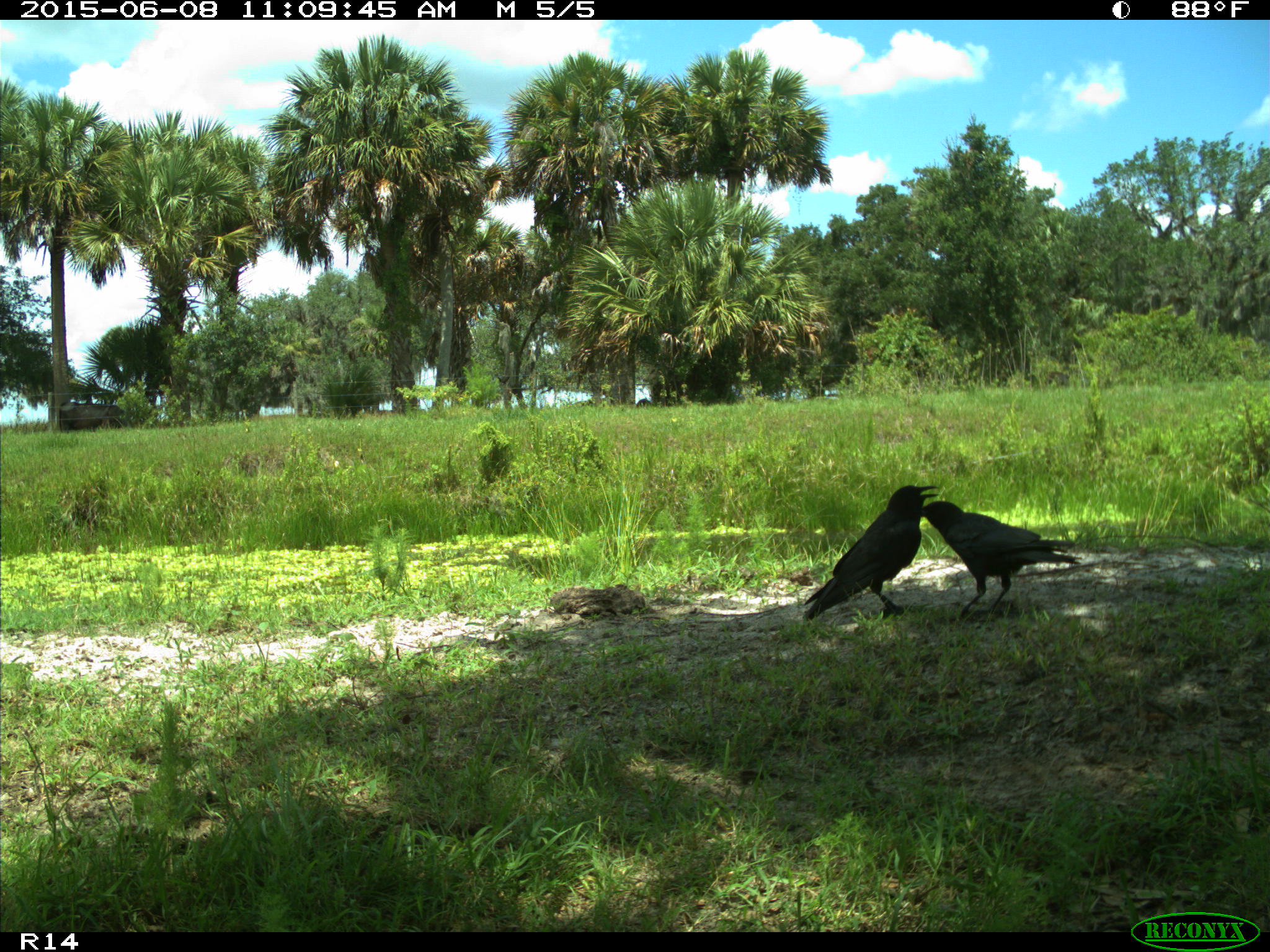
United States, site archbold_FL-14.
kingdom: Animalia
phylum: Chordata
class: Mammalia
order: Artiodactyla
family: Bovidae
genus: Bos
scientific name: Bos taurus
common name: domestic cow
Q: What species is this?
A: Bos taurus (domestic cow).